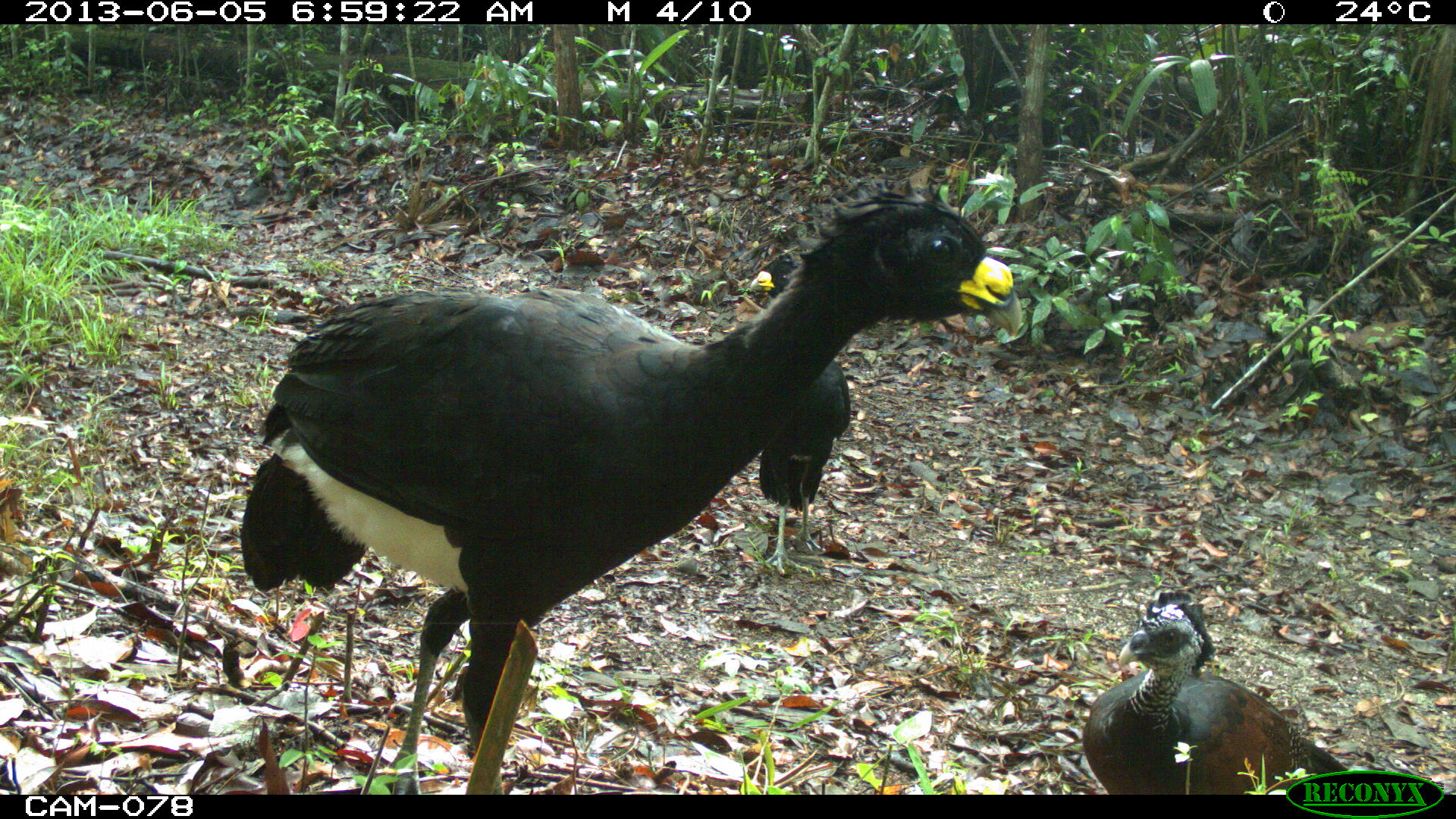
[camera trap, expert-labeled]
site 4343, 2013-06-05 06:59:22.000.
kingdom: Animalia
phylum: Chordata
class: Aves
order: Galliformes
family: Cracidae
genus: Crax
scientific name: Crax rubra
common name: great curassow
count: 3